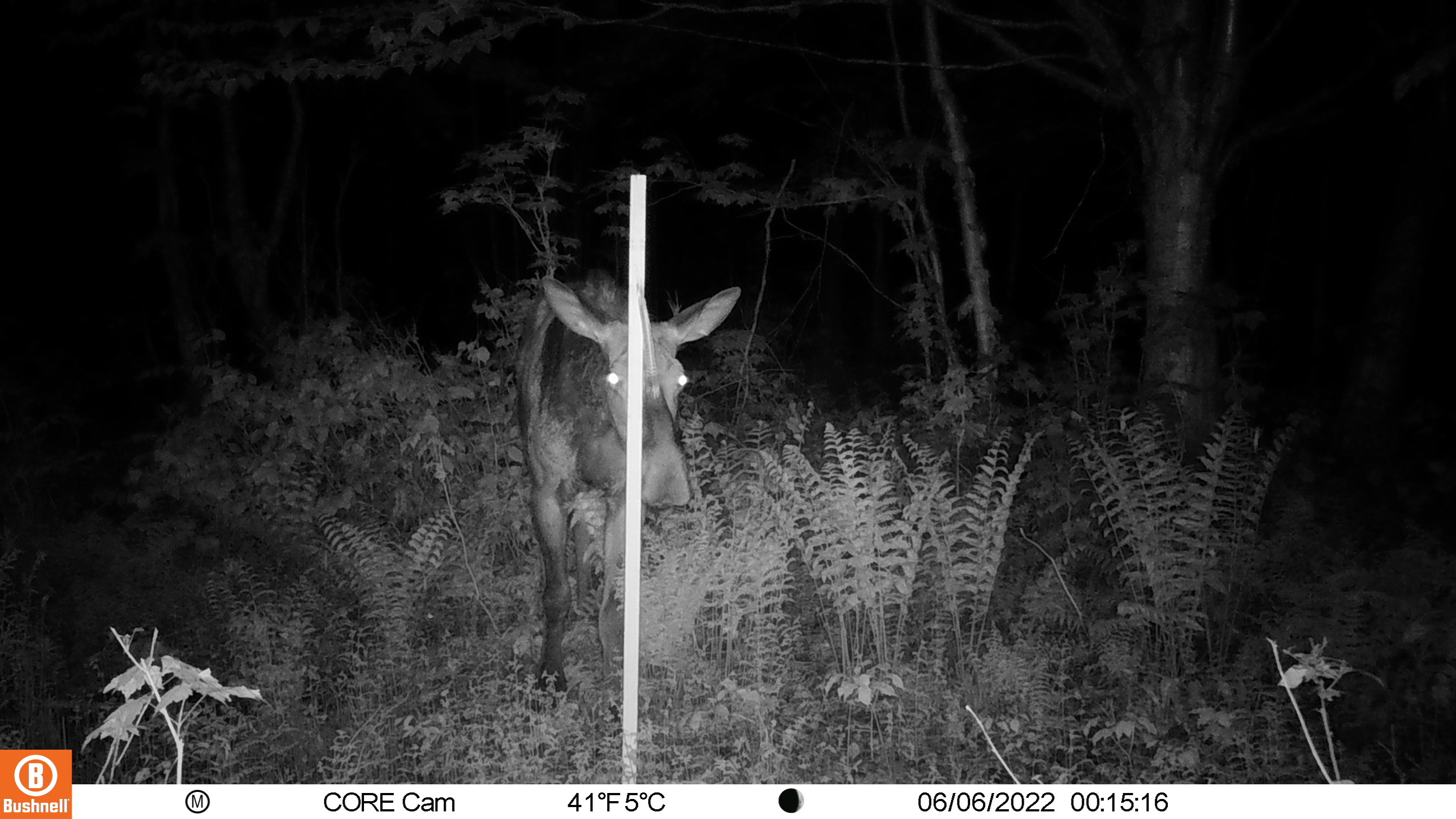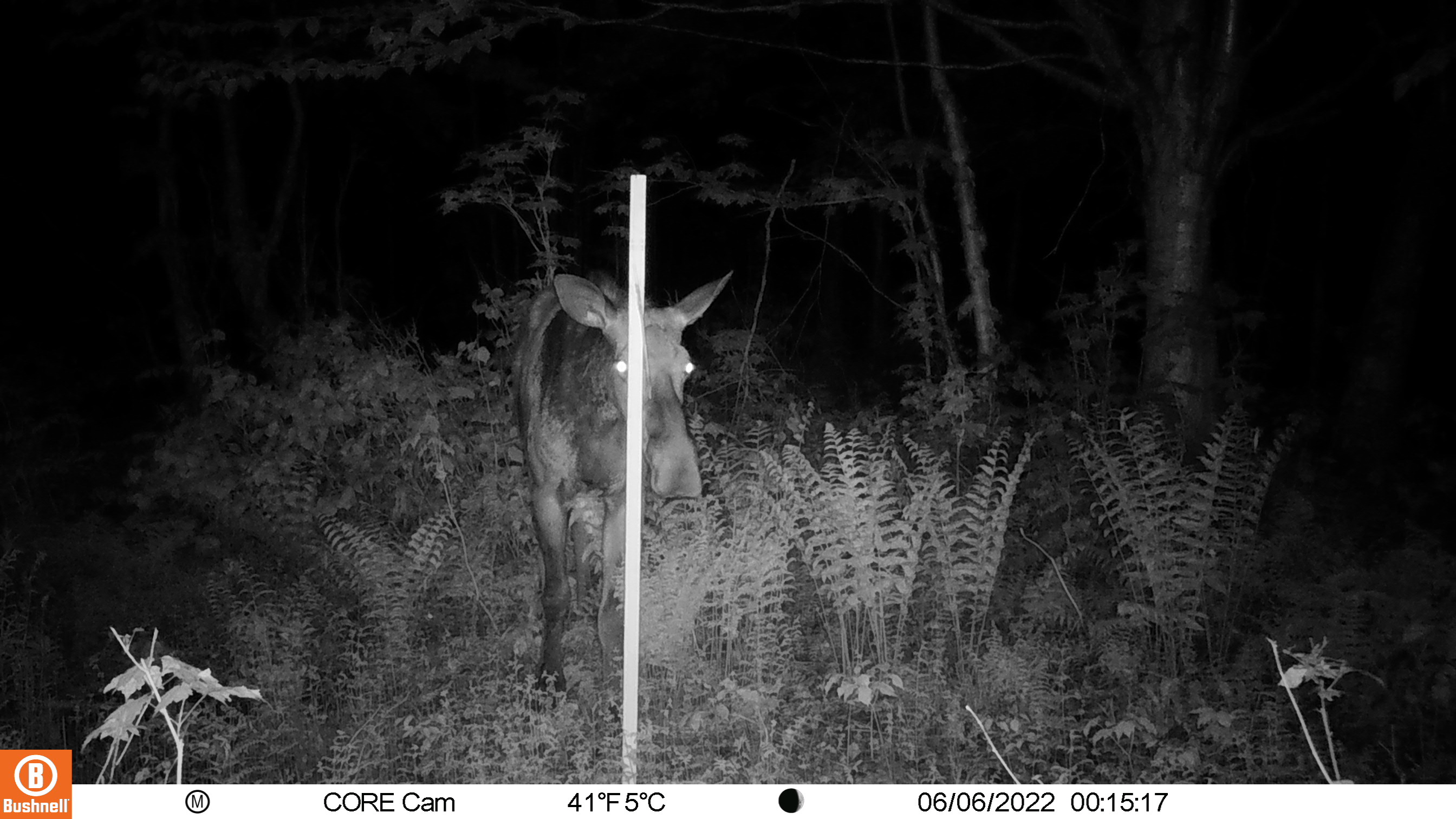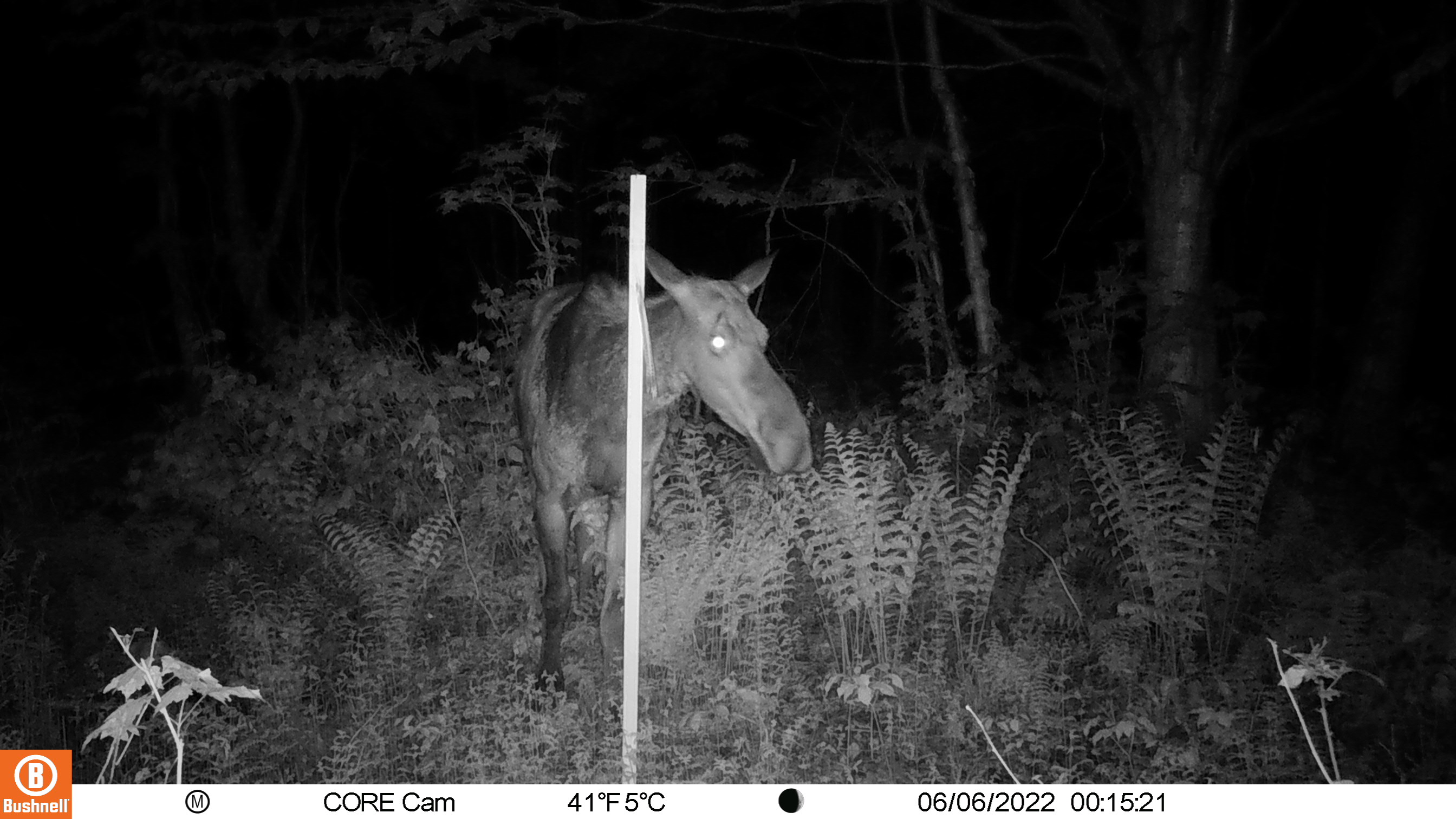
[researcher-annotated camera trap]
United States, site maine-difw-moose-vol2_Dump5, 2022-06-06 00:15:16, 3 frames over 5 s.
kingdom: Animalia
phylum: Chordata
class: Mammalia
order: Artiodactyla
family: Cervidae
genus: Alces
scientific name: Alces alces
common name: moose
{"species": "moose (Alces alces)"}